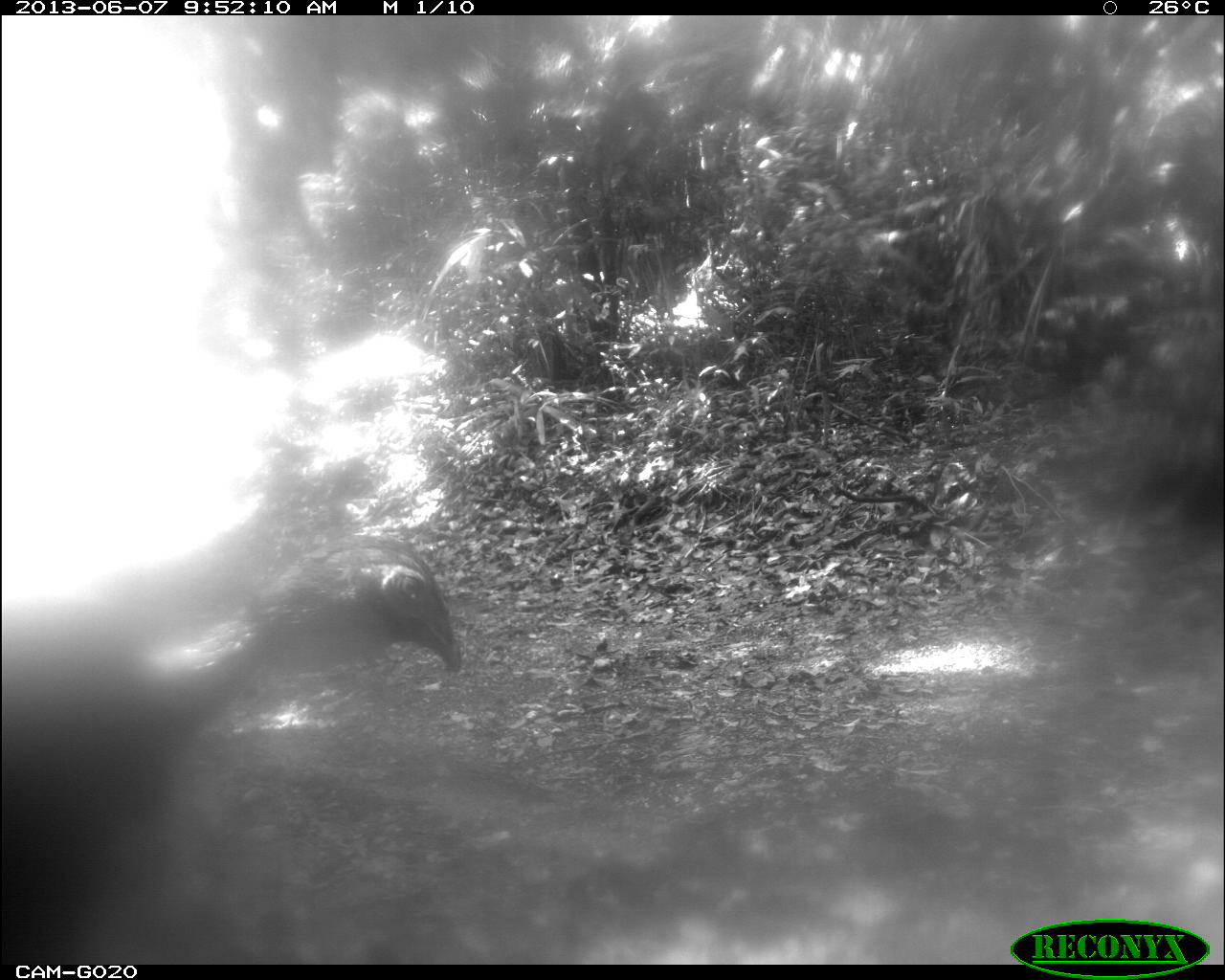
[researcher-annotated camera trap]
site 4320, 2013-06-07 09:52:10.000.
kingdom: Animalia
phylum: Chordata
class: Aves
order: Galliformes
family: Cracidae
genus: Penelope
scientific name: Penelope purpurascens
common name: crested guan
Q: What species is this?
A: Penelope purpurascens (crested guan).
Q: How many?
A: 1.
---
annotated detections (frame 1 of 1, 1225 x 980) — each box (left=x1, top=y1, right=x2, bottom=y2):
penelope purpurascens: (left=0, top=534, right=469, bottom=972)